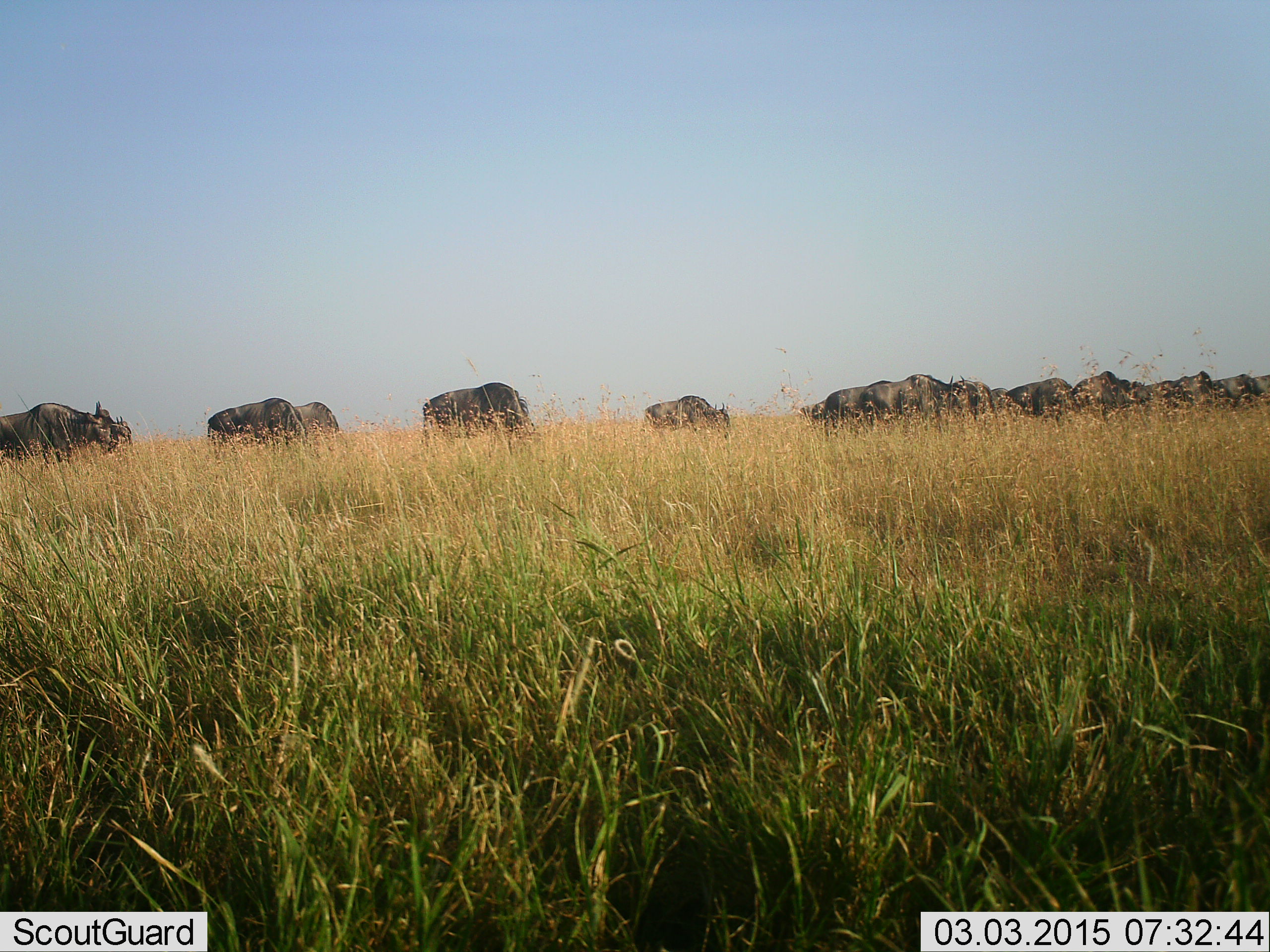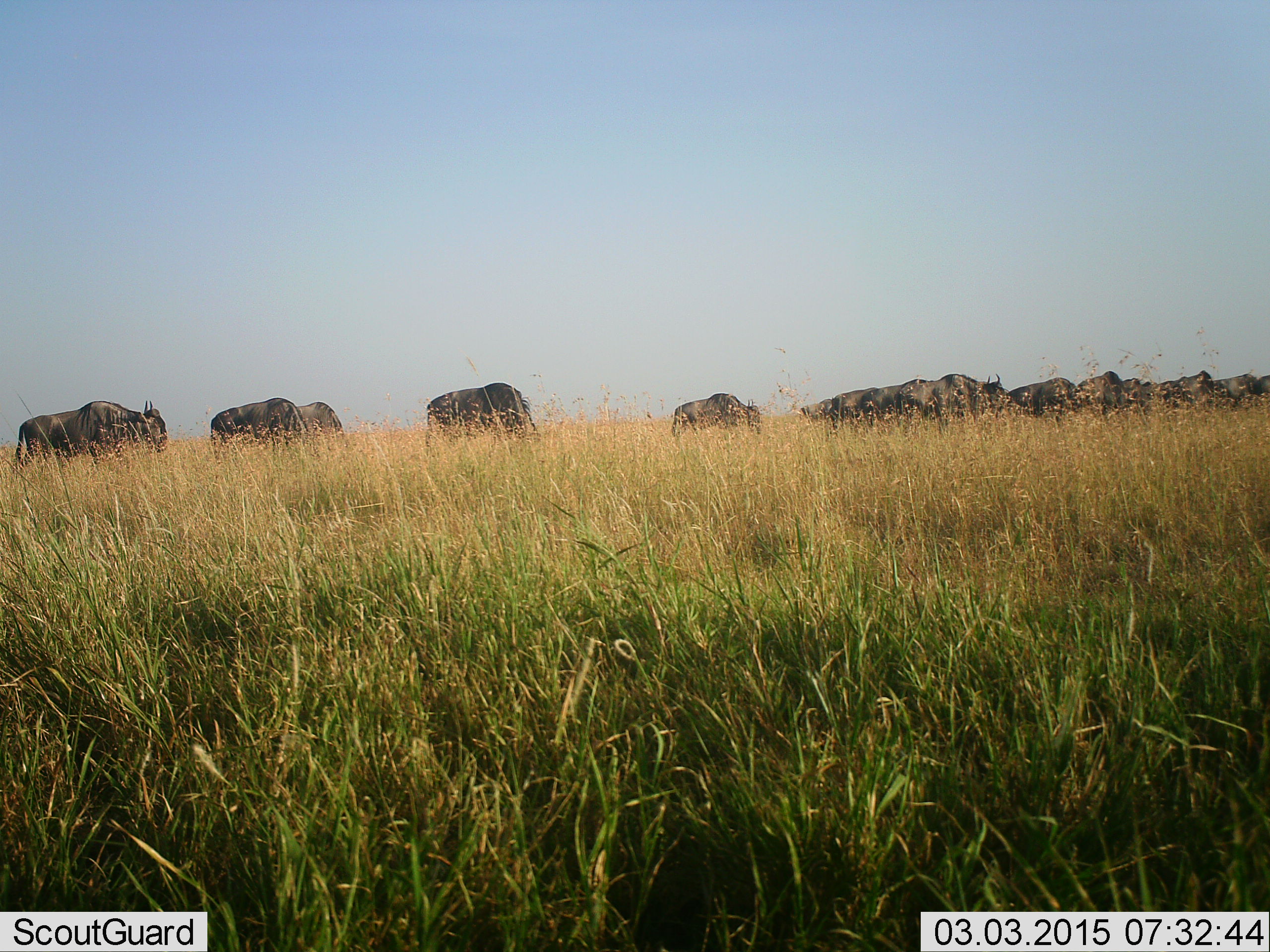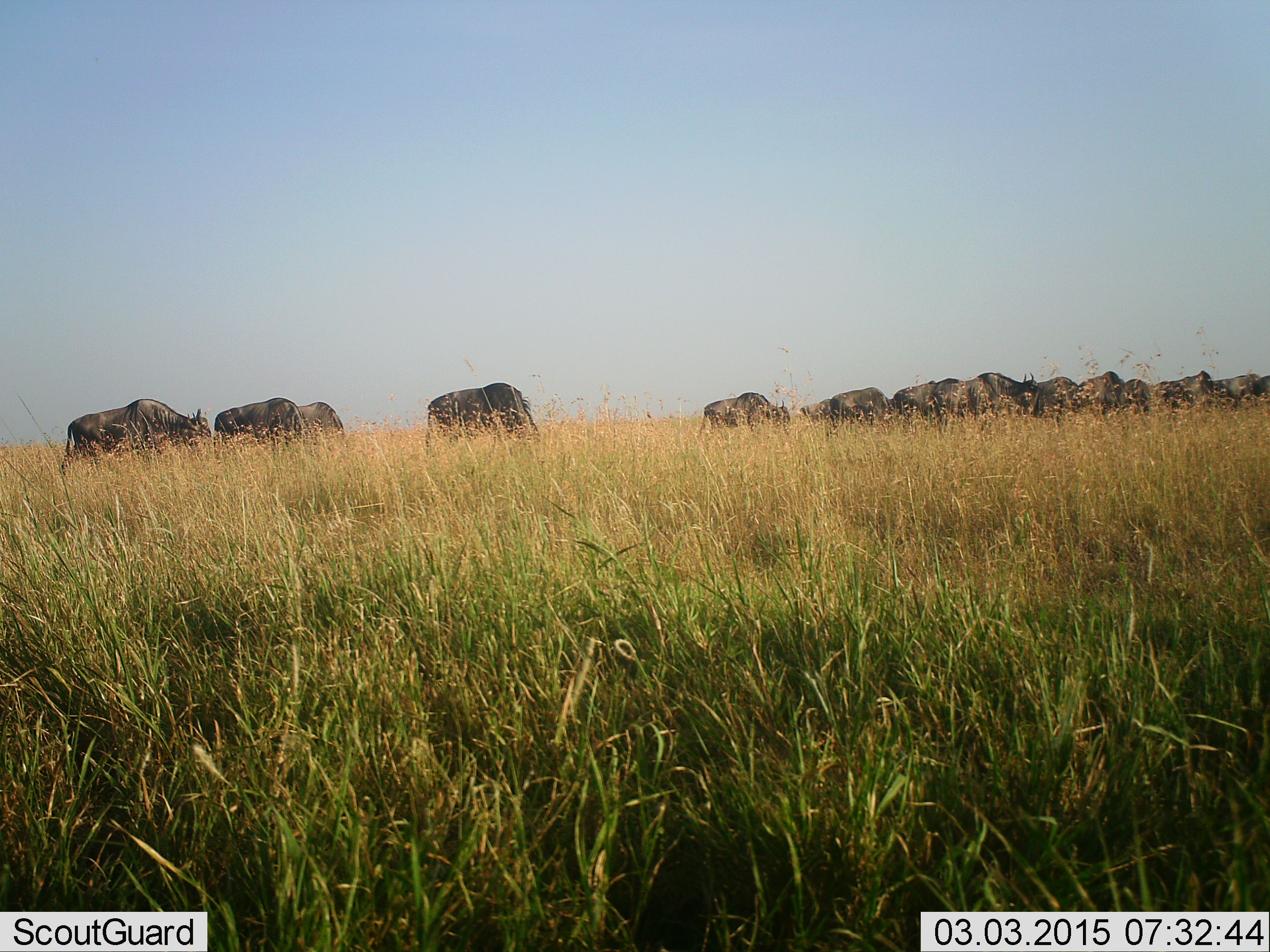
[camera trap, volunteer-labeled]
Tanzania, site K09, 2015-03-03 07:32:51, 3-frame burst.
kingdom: Animalia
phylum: Chordata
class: Mammalia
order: Artiodactyla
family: Bovidae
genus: Connochaetes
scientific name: Connochaetes taurinus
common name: blue wildebeest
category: wildebeest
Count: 11-50.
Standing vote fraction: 50%.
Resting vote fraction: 0%.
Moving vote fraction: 80%.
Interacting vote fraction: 0%.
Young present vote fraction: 0%.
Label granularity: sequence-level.